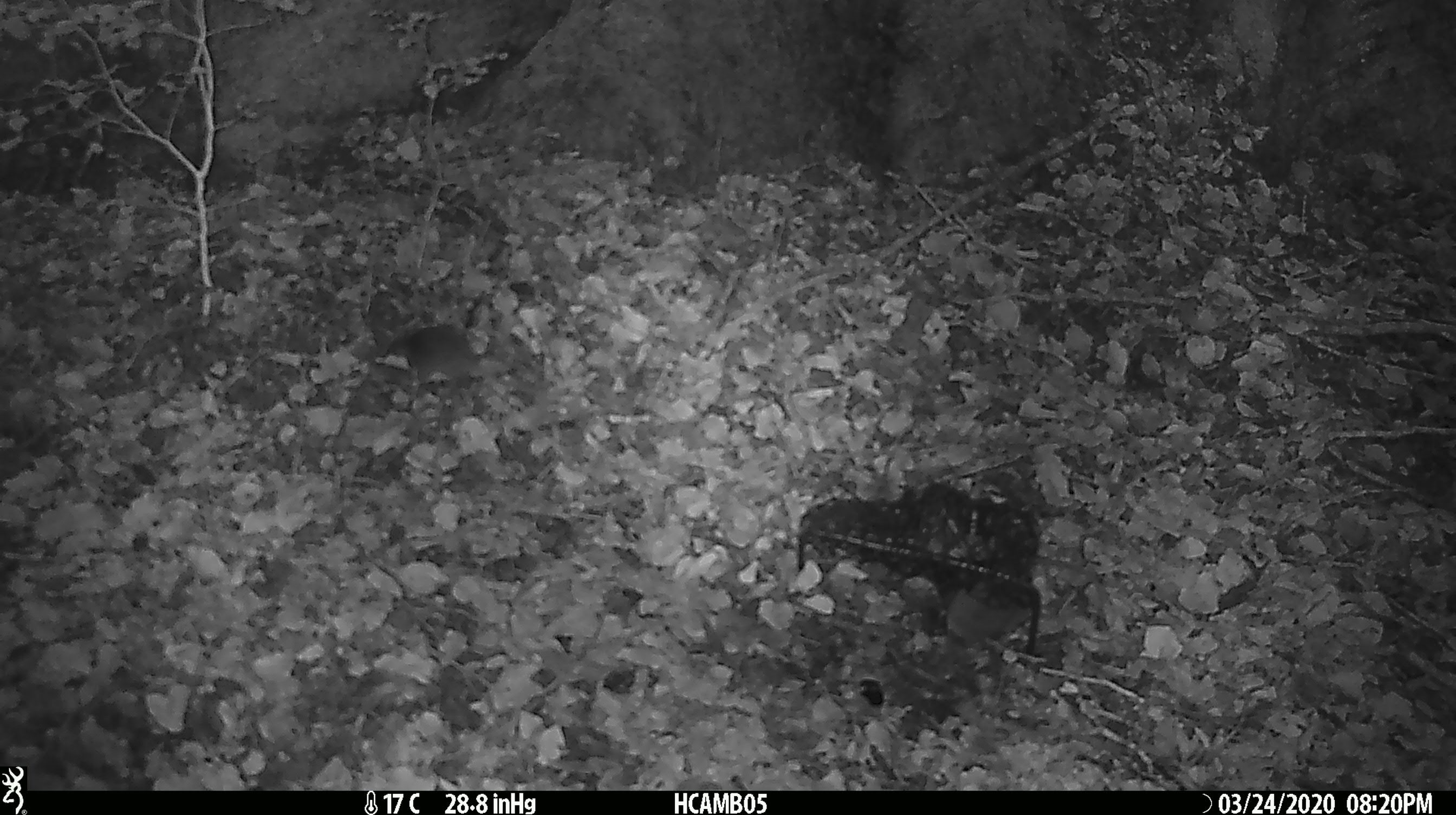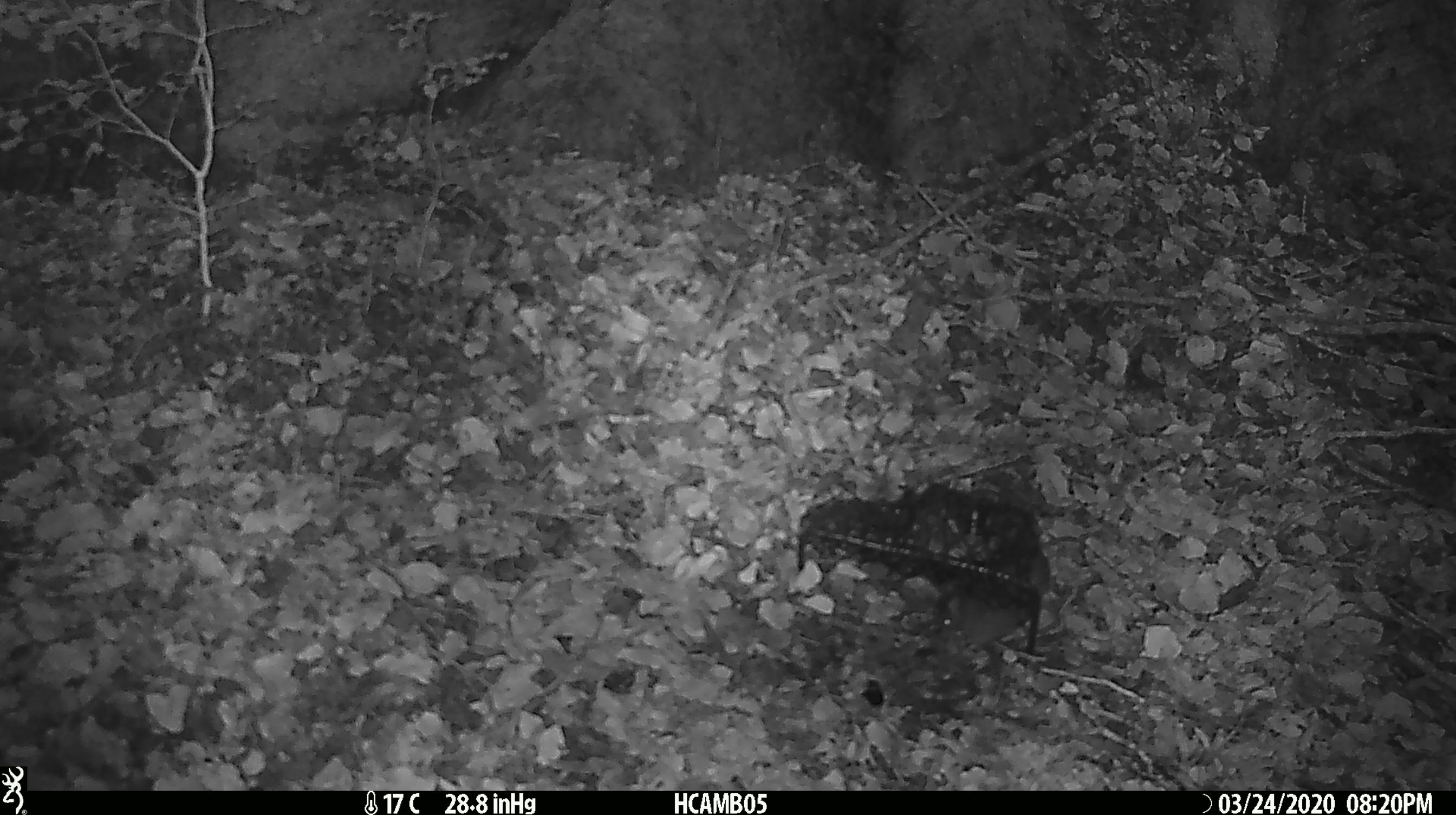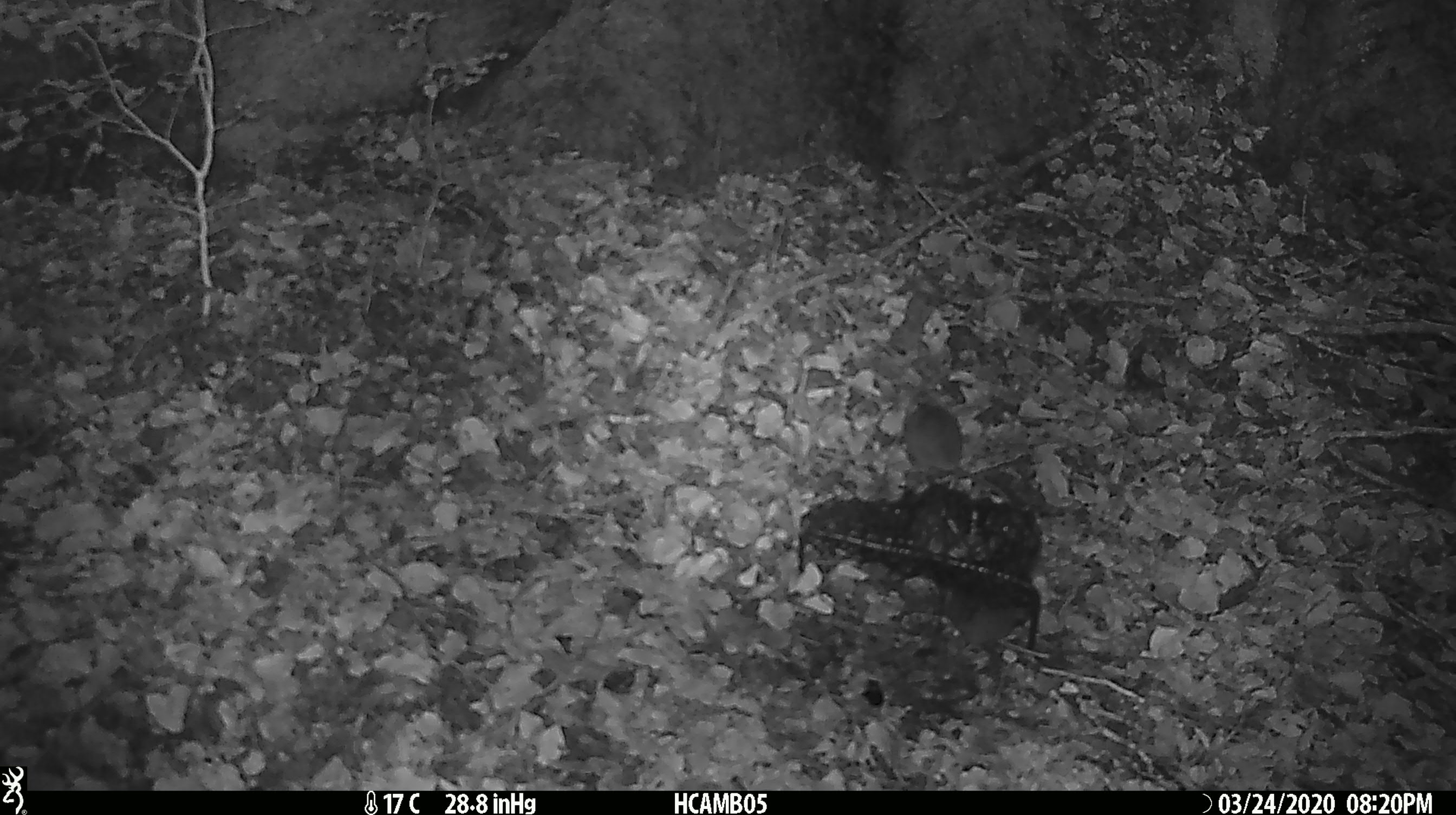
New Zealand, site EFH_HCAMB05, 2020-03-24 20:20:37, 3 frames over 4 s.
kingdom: Animalia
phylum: Chordata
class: Mammalia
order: Rodentia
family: Muridae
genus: Mus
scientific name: Mus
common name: mouse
Mouse (Mus).